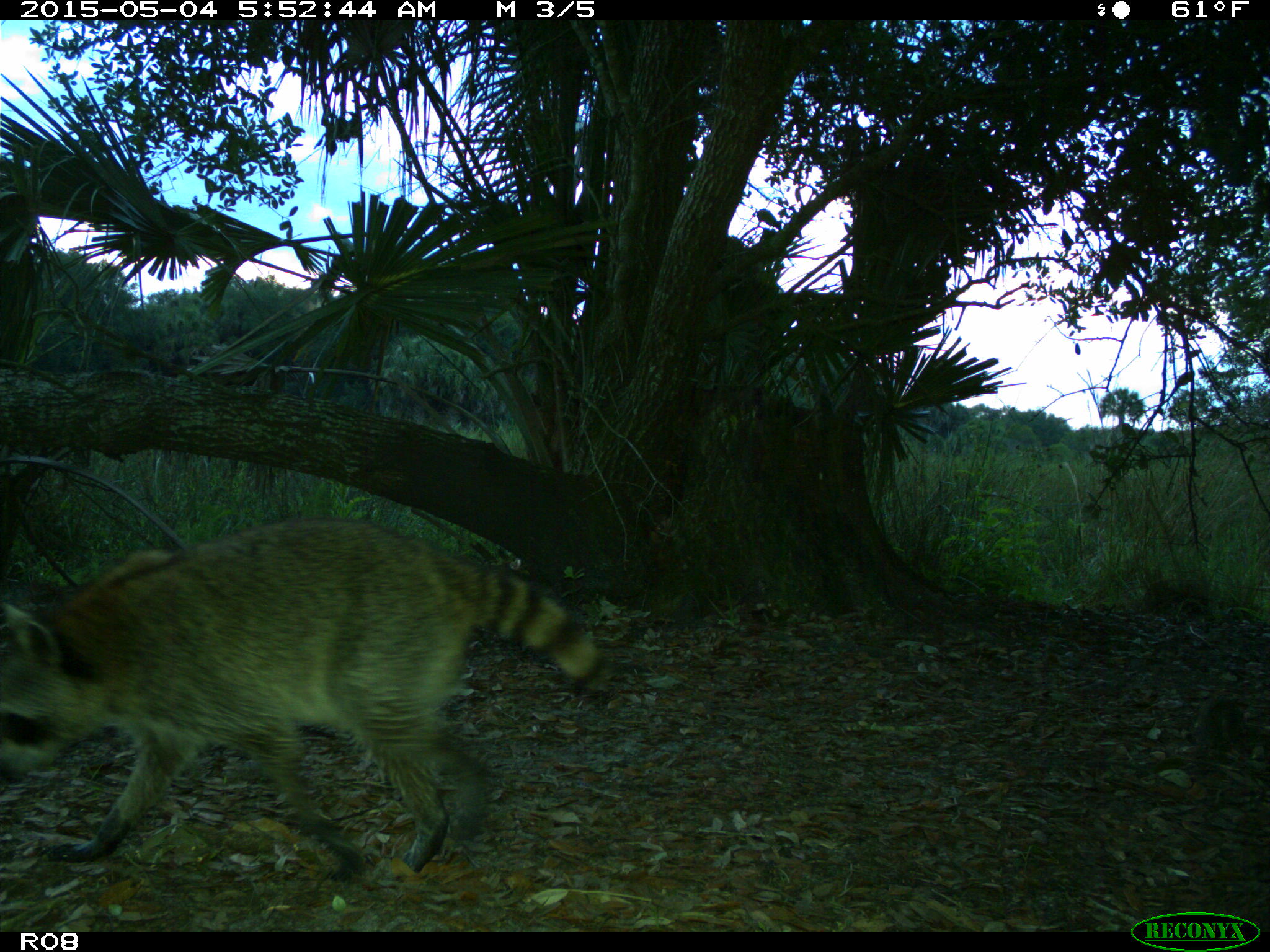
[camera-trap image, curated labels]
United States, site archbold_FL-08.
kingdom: Animalia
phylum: Chordata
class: Mammalia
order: Carnivora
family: Procyonidae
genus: Procyon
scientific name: Procyon lotor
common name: common raccoon